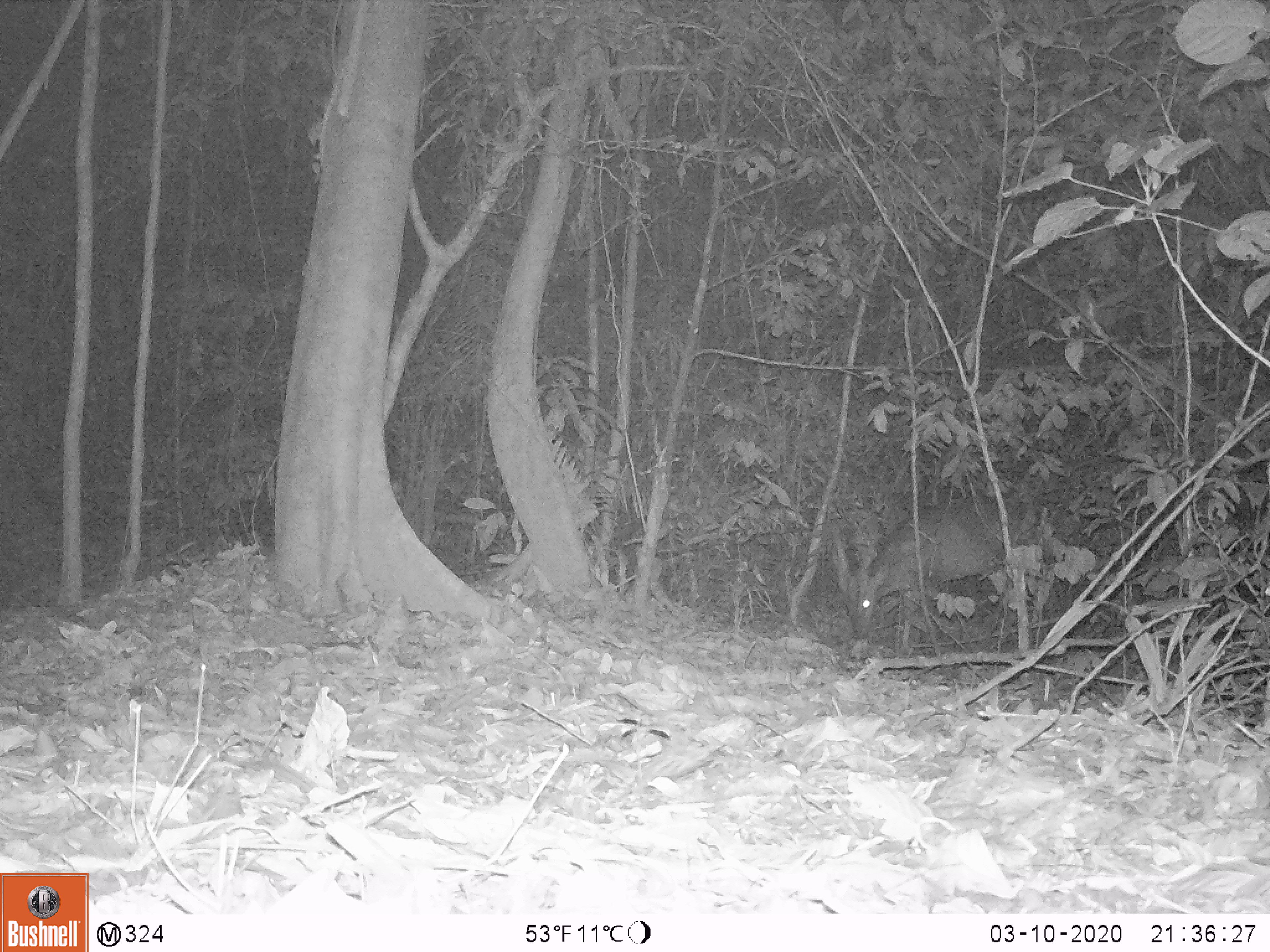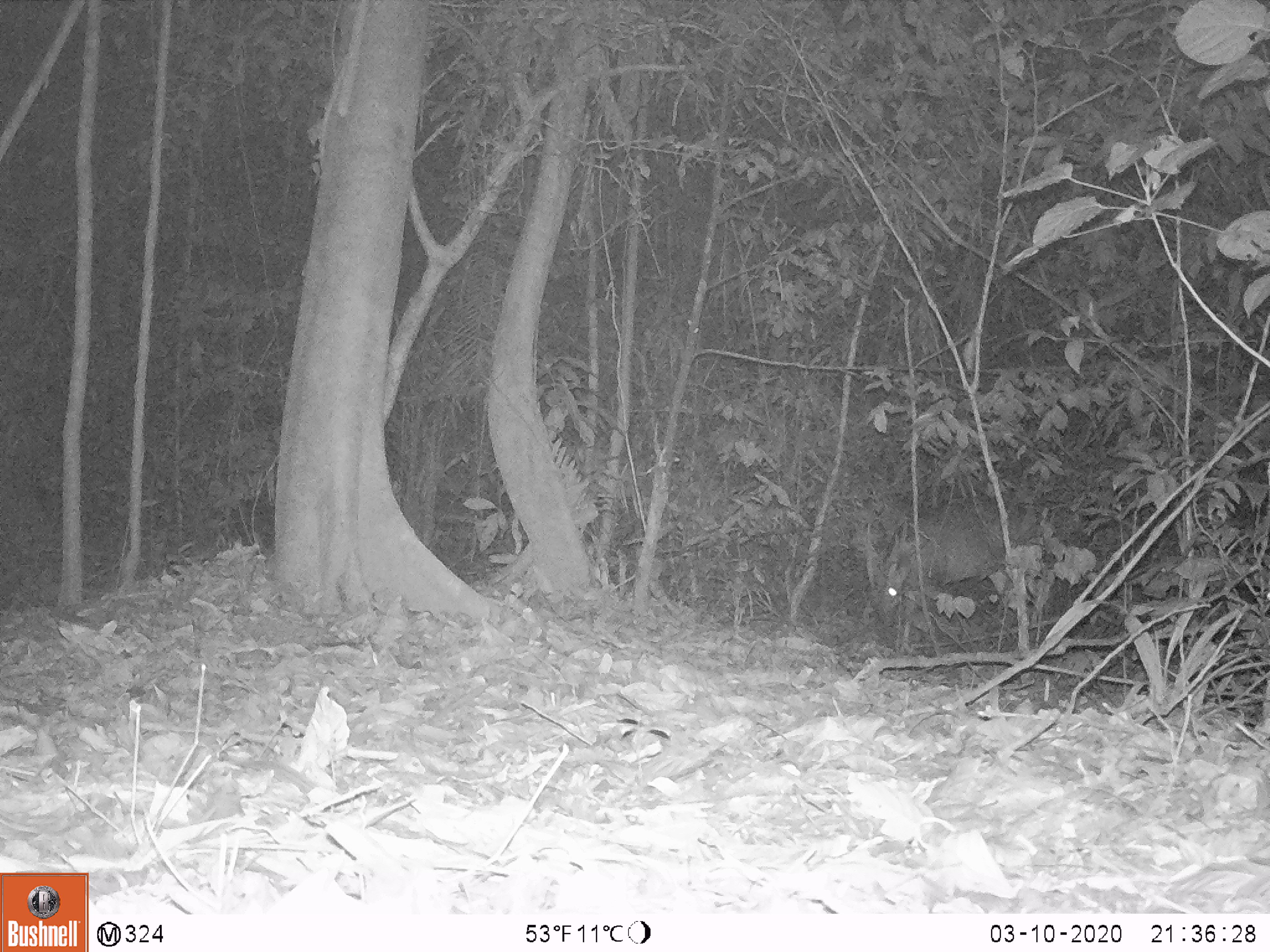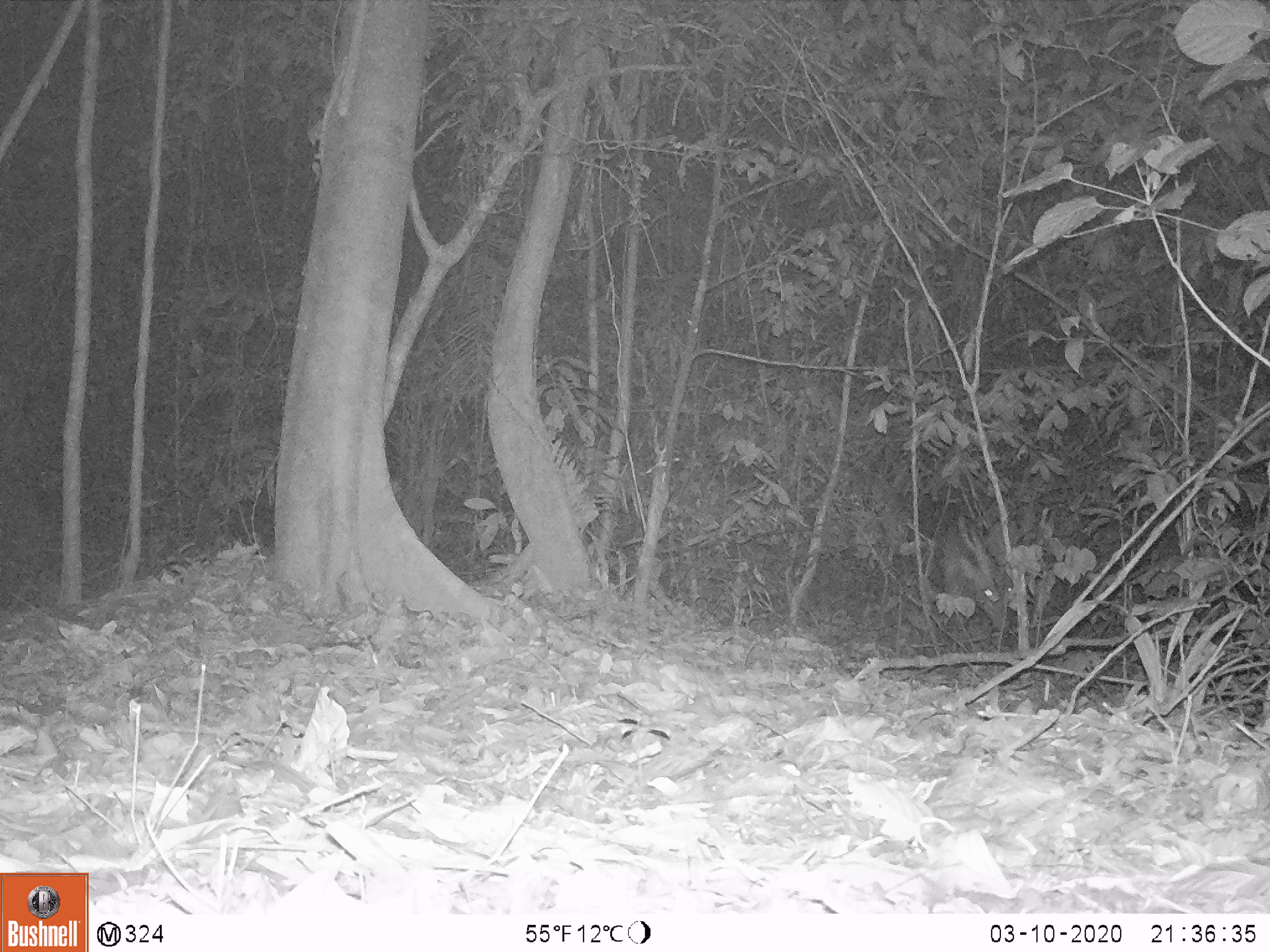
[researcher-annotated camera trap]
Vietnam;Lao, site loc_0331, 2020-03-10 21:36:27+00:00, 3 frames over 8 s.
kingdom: Animalia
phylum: Chordata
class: Mammalia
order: Artiodactyla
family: Cervidae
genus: Muntiacus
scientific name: Muntiacus vuquangensis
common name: large-antlered muntjac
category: large antlered muntjac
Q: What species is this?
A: Large antlered muntjac (large-antlered muntjac) (Muntiacus vuquangensis).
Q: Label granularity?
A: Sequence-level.